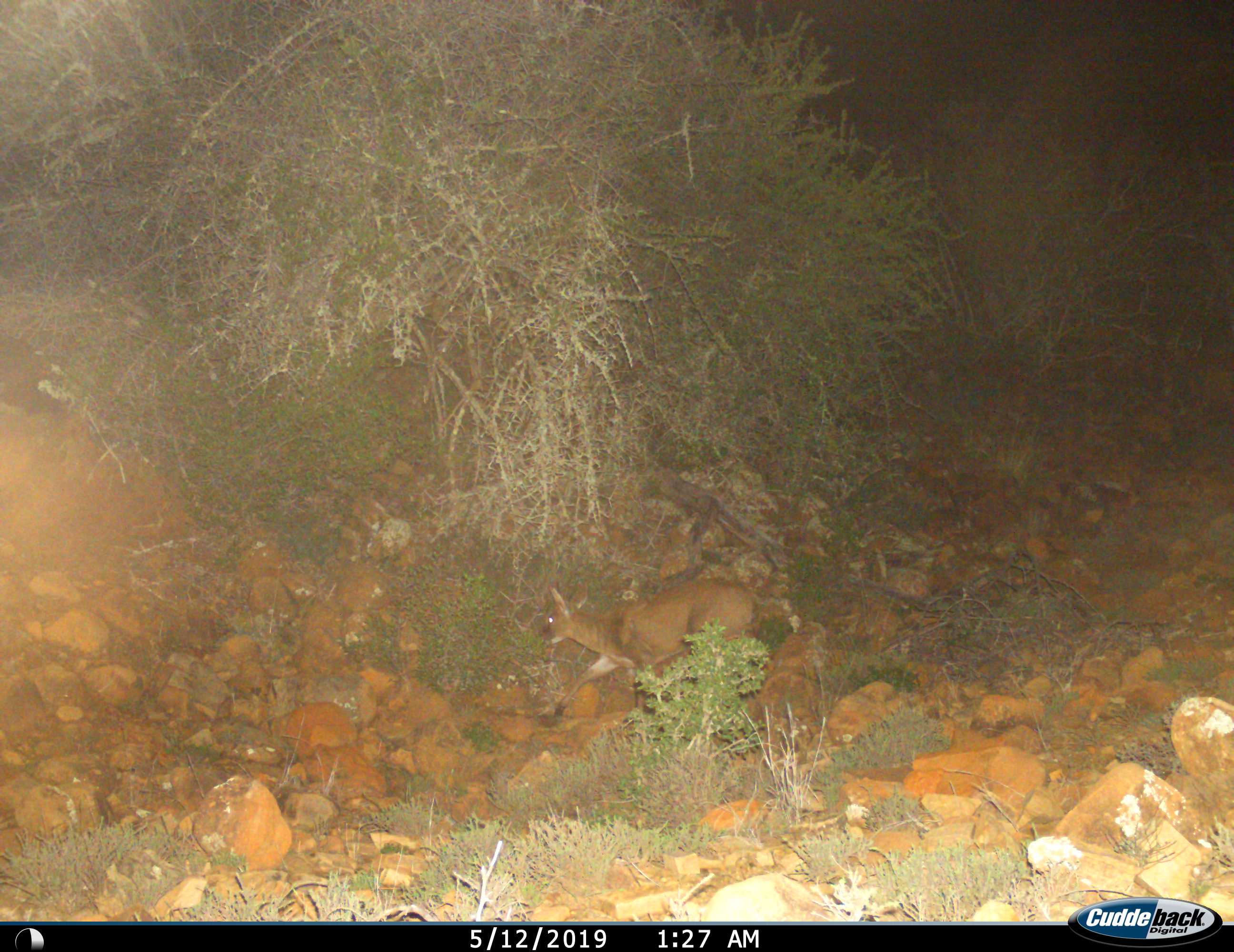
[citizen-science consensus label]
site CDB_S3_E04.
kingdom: Animalia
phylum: Chordata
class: Mammalia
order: Artiodactyla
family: Bovidae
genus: Sylvicapra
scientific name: Sylvicapra grimmia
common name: common duiker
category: duikercommongrey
Duikercommongrey (common duiker) (Sylvicapra grimmia), count 1. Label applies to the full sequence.